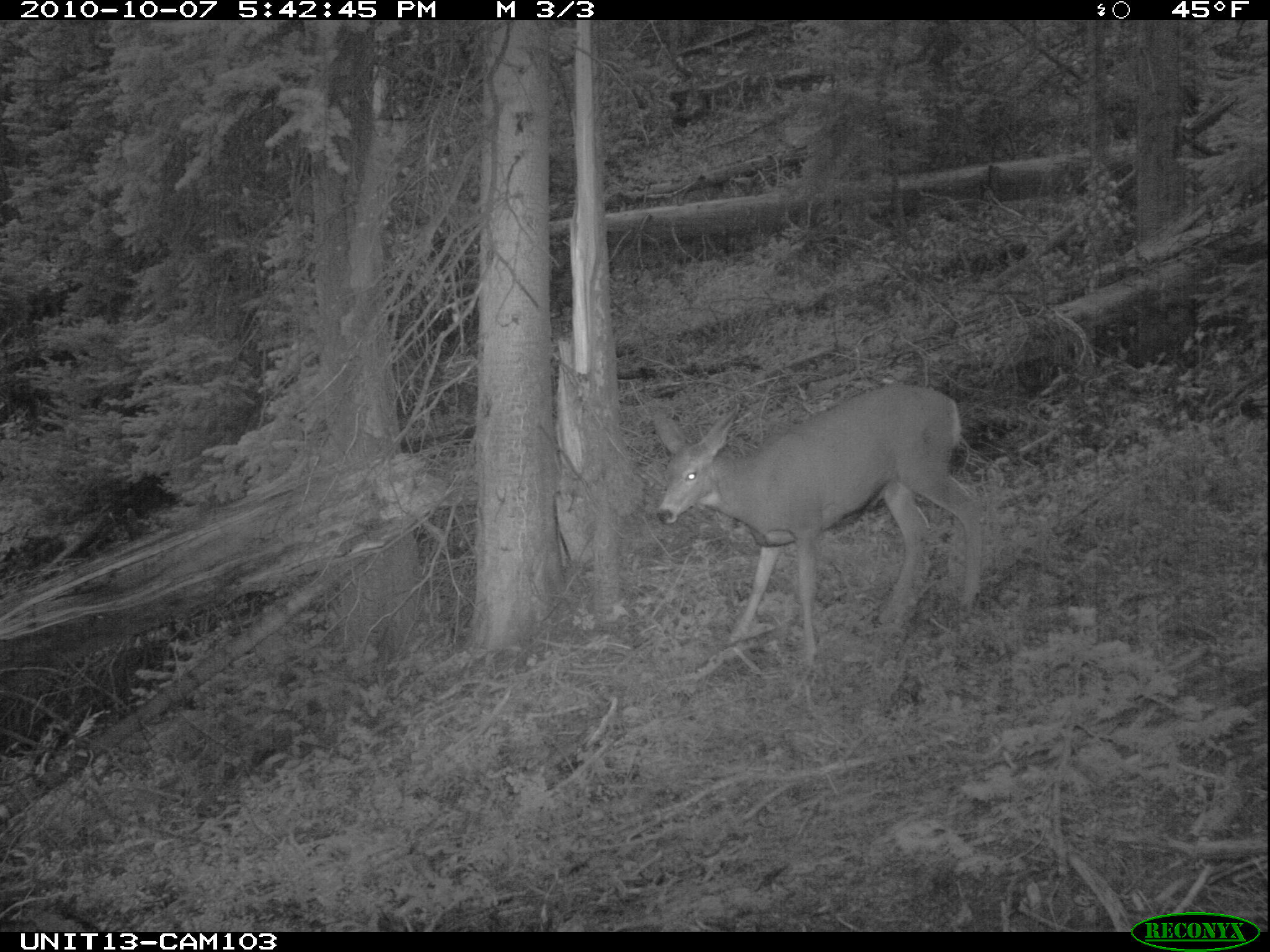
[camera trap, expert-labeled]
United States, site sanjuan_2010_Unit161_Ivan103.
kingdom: Animalia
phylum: Chordata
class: Mammalia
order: Artiodactyla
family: Cervidae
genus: Odocoileus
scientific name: Odocoileus hemionus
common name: mule deer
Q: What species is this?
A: Odocoileus hemionus (mule deer).